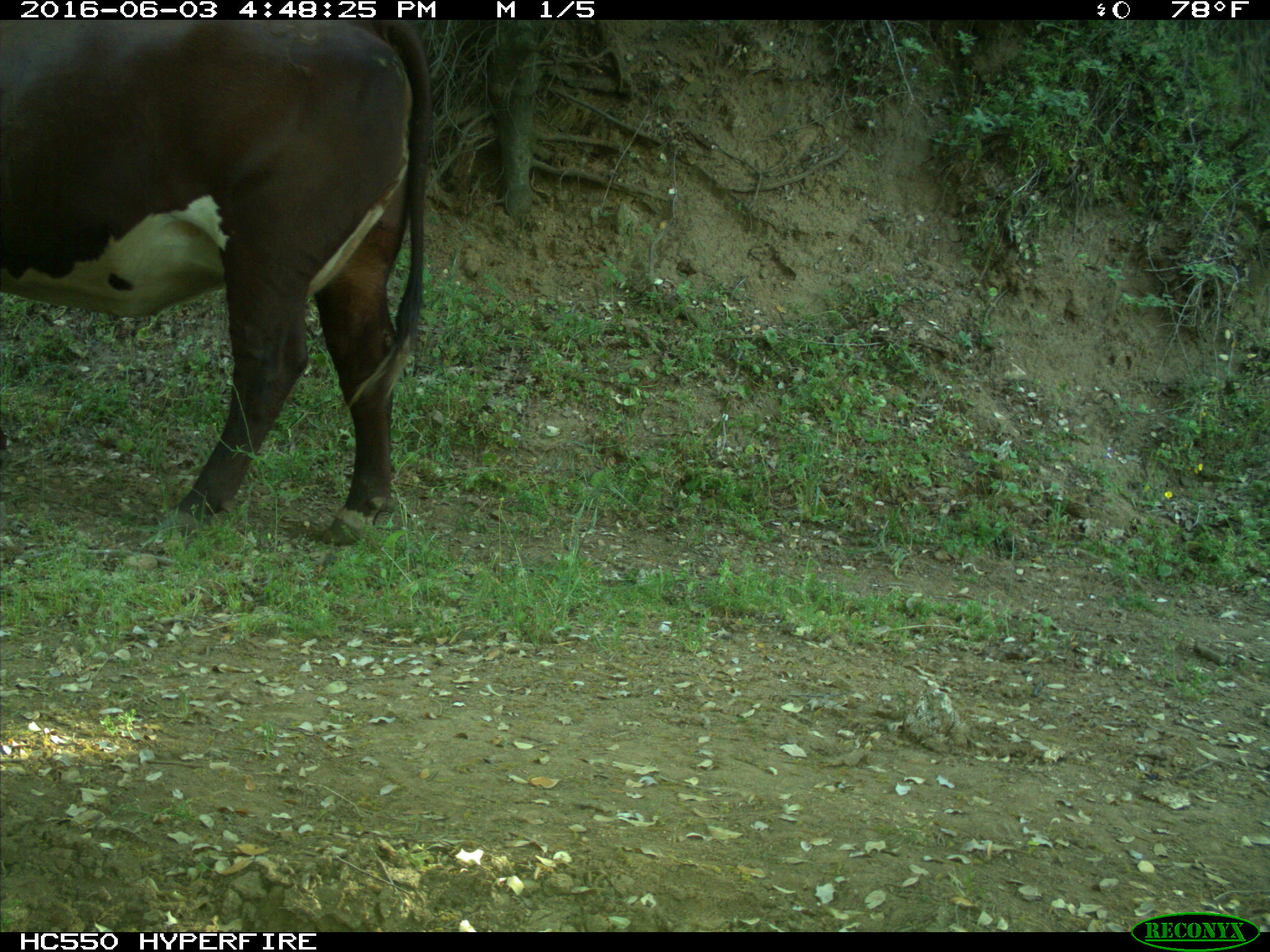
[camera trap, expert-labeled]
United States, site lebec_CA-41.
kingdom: Animalia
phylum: Chordata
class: Mammalia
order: Artiodactyla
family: Bovidae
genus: Bos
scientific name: Bos taurus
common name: domestic cow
Bos taurus (domestic cow).